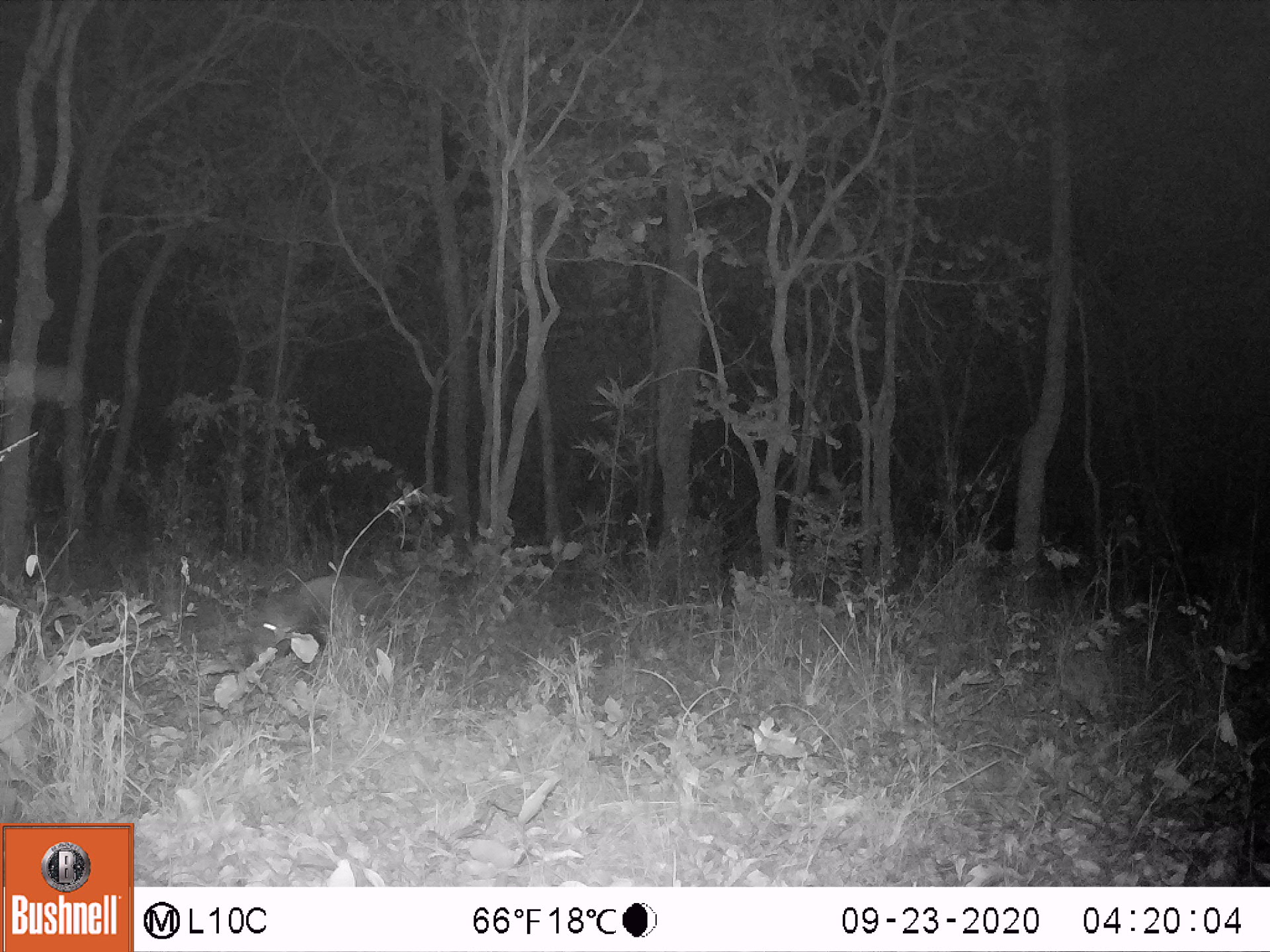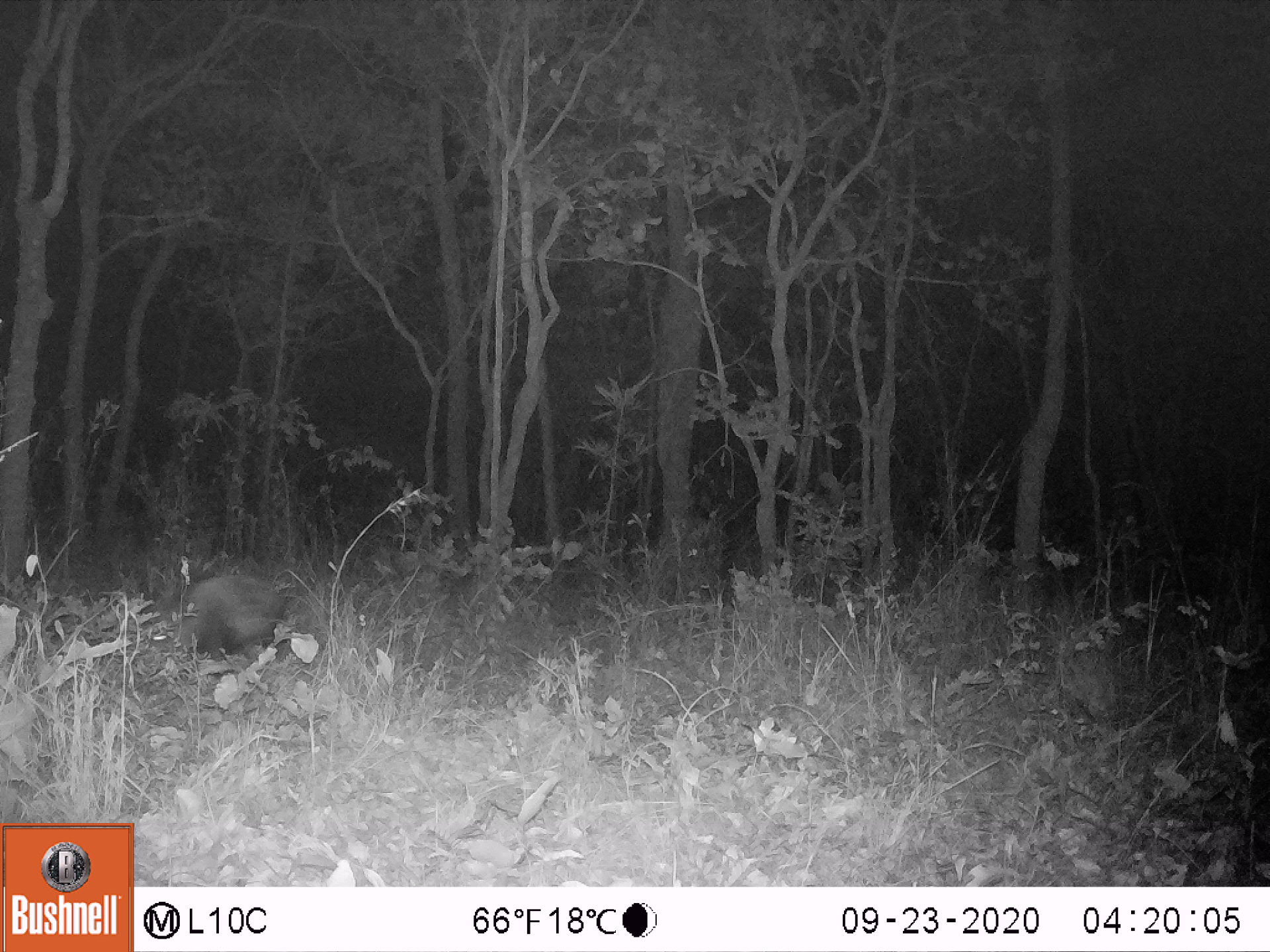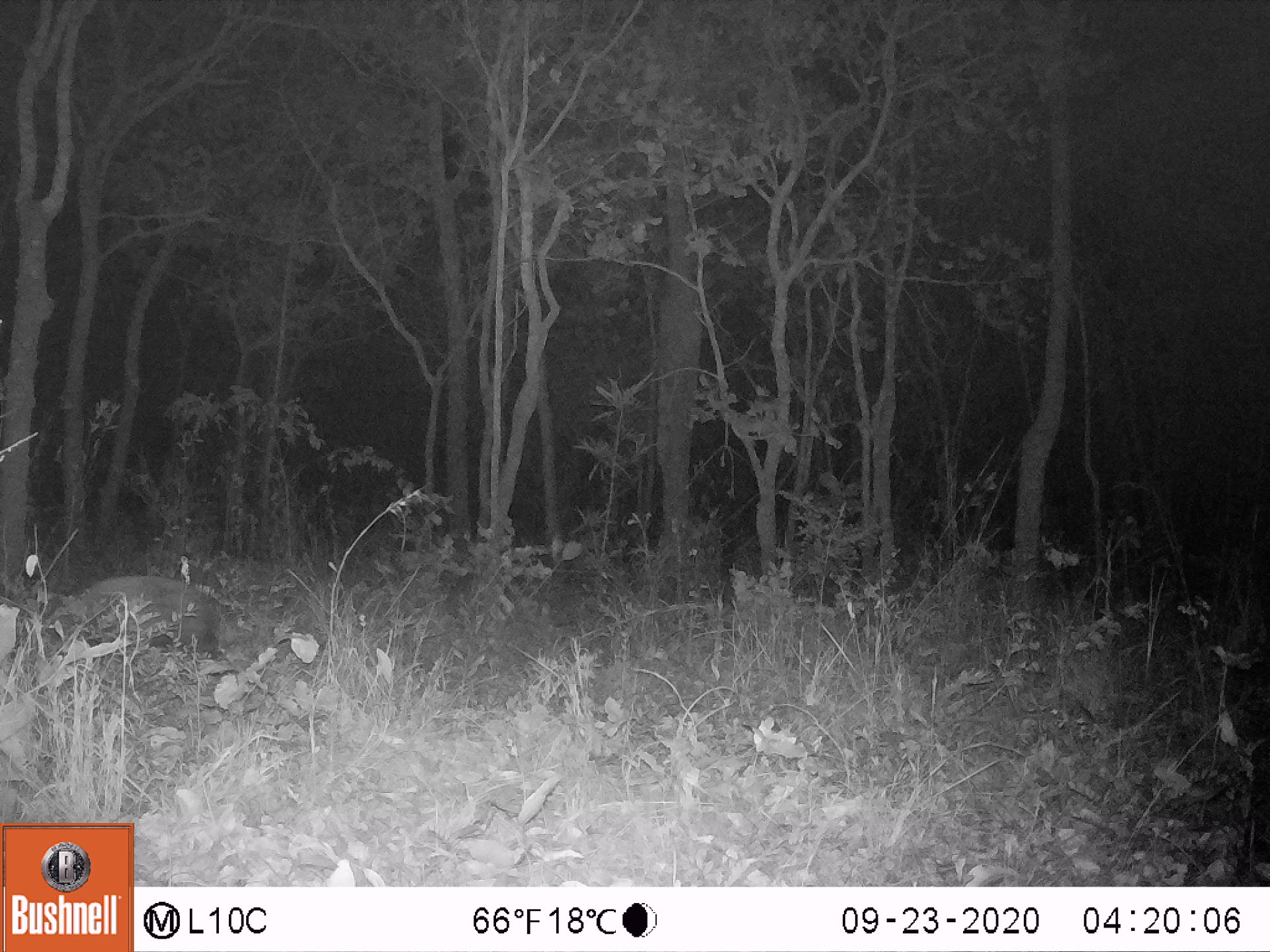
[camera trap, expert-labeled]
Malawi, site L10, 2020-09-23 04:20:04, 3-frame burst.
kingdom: Animalia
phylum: Chordata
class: Mammalia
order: Artiodactyla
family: Suidae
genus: Potamochoerus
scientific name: Potamochoerus larvatus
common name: bushpig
Bushpig (Potamochoerus larvatus), count 1.